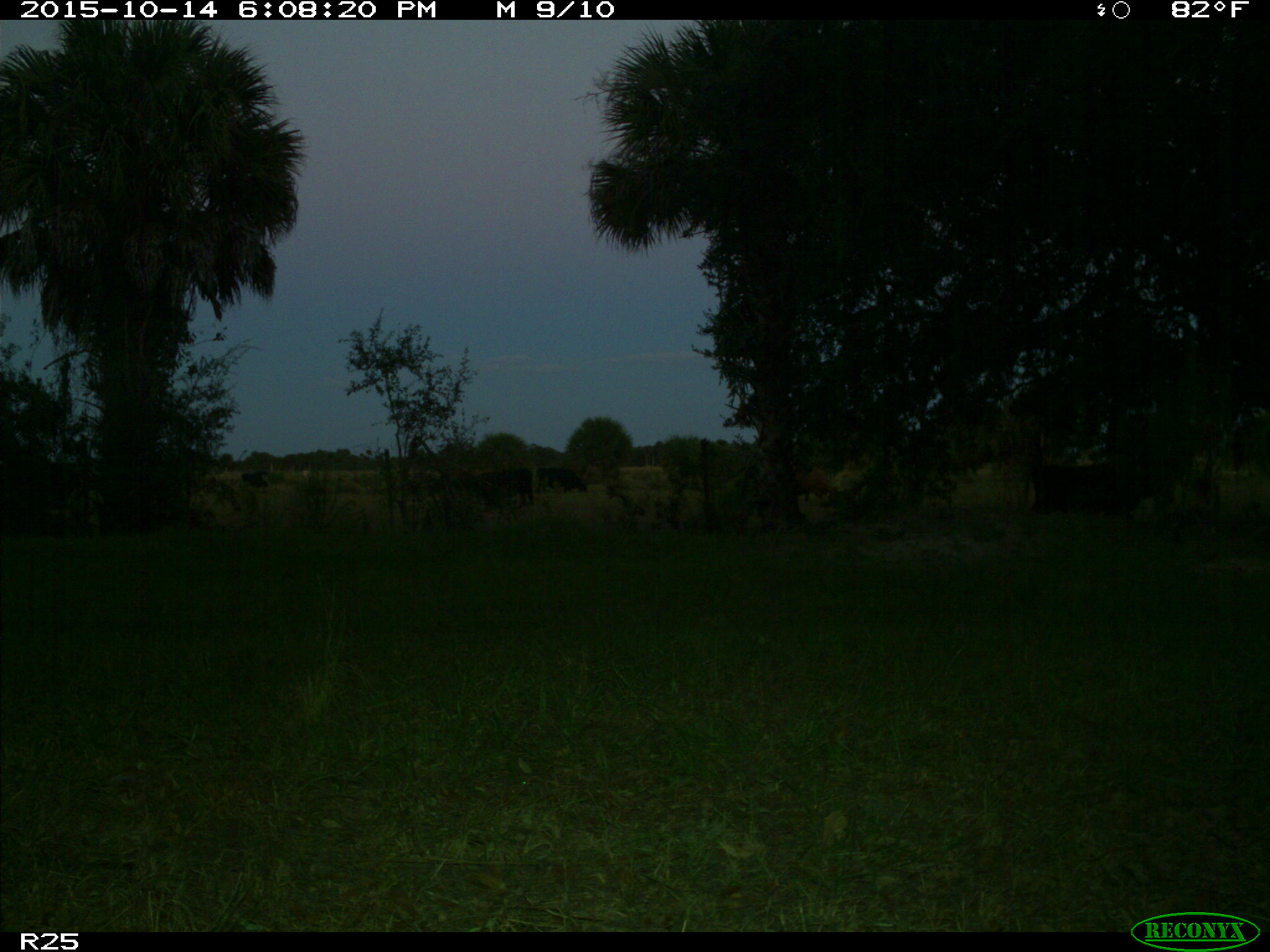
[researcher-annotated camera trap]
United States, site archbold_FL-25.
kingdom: Animalia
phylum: Chordata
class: Mammalia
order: Artiodactyla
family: Bovidae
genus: Bos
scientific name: Bos taurus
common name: domestic cow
Bos taurus (domestic cow).